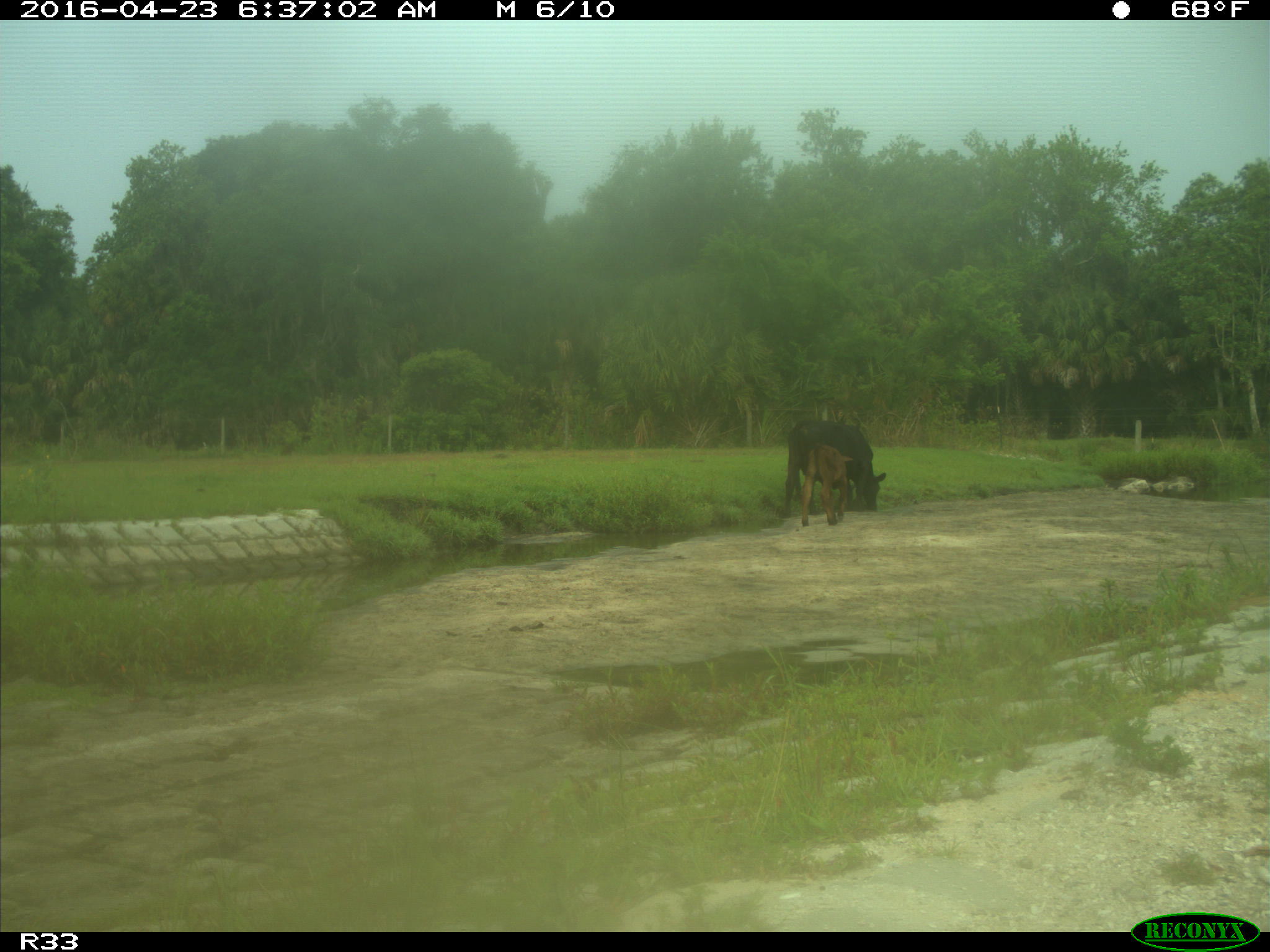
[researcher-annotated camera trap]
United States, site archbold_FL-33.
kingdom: Animalia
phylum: Chordata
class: Mammalia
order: Artiodactyla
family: Bovidae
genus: Bos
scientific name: Bos taurus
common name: domestic cow